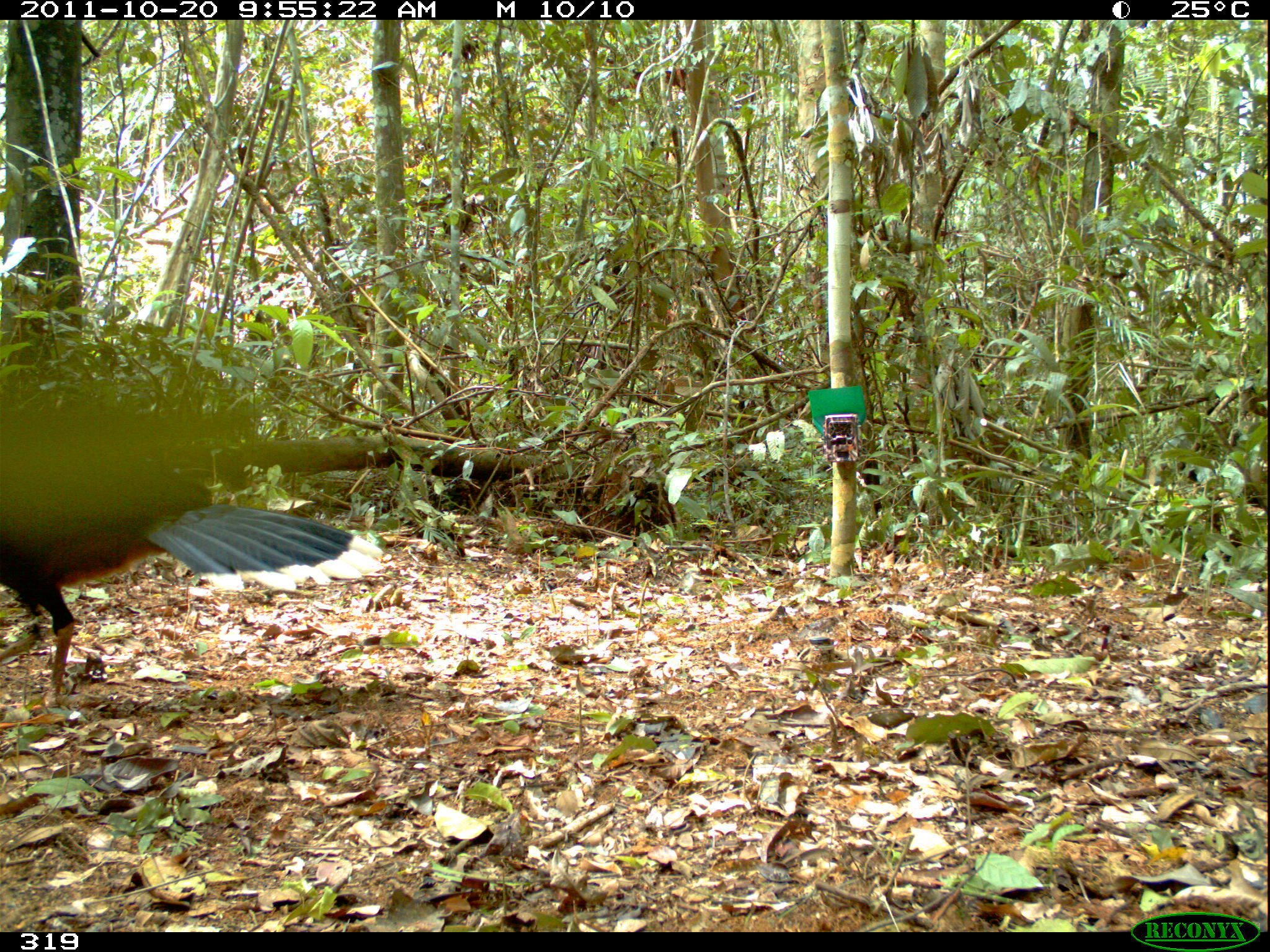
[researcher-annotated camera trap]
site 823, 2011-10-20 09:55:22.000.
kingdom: Animalia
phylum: Chordata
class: Aves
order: Galliformes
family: Cracidae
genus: Mitu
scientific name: Mitu tuberosum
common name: razor-billed curassow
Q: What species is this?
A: Mitu tuberosum (razor-billed curassow).